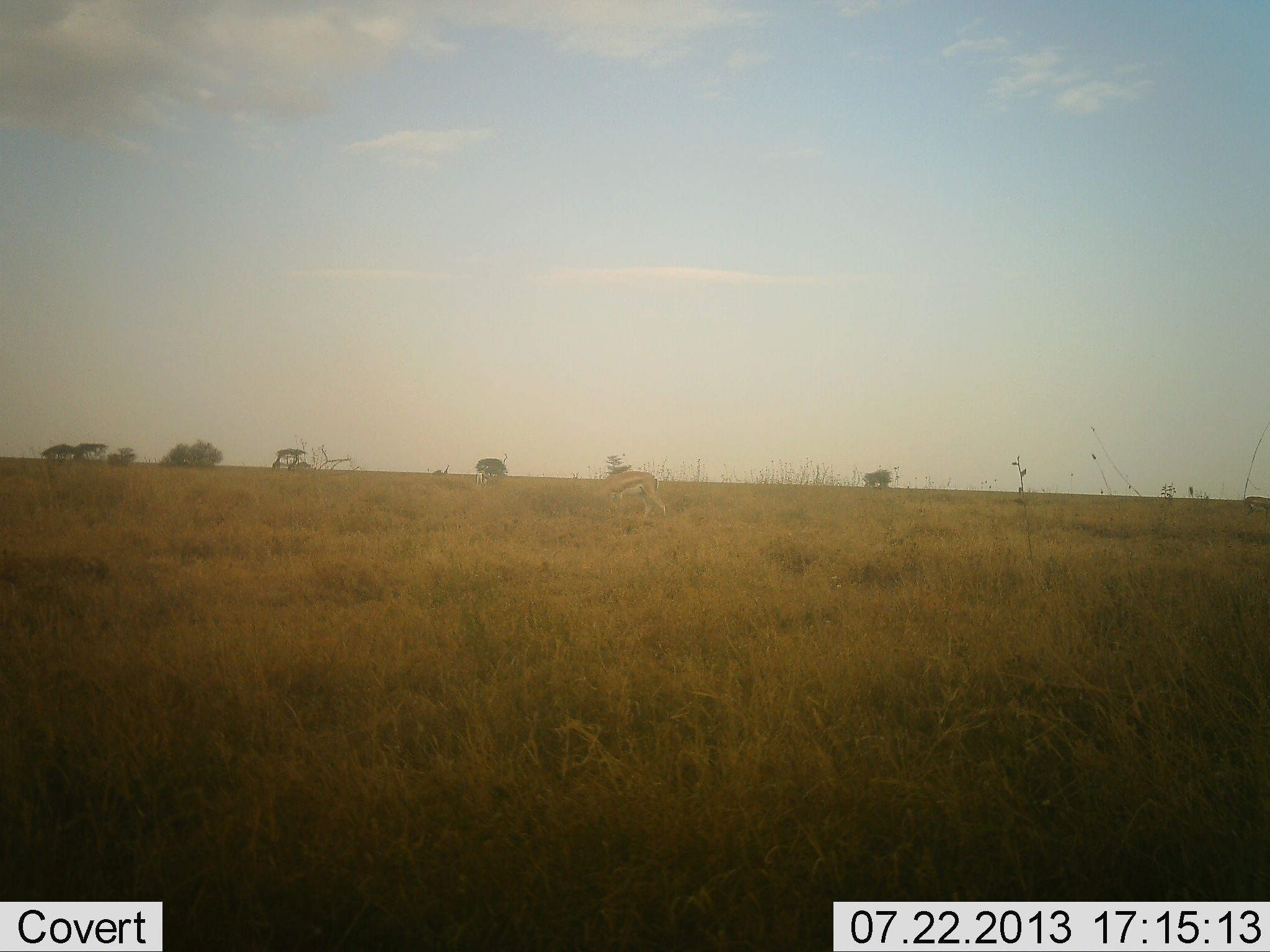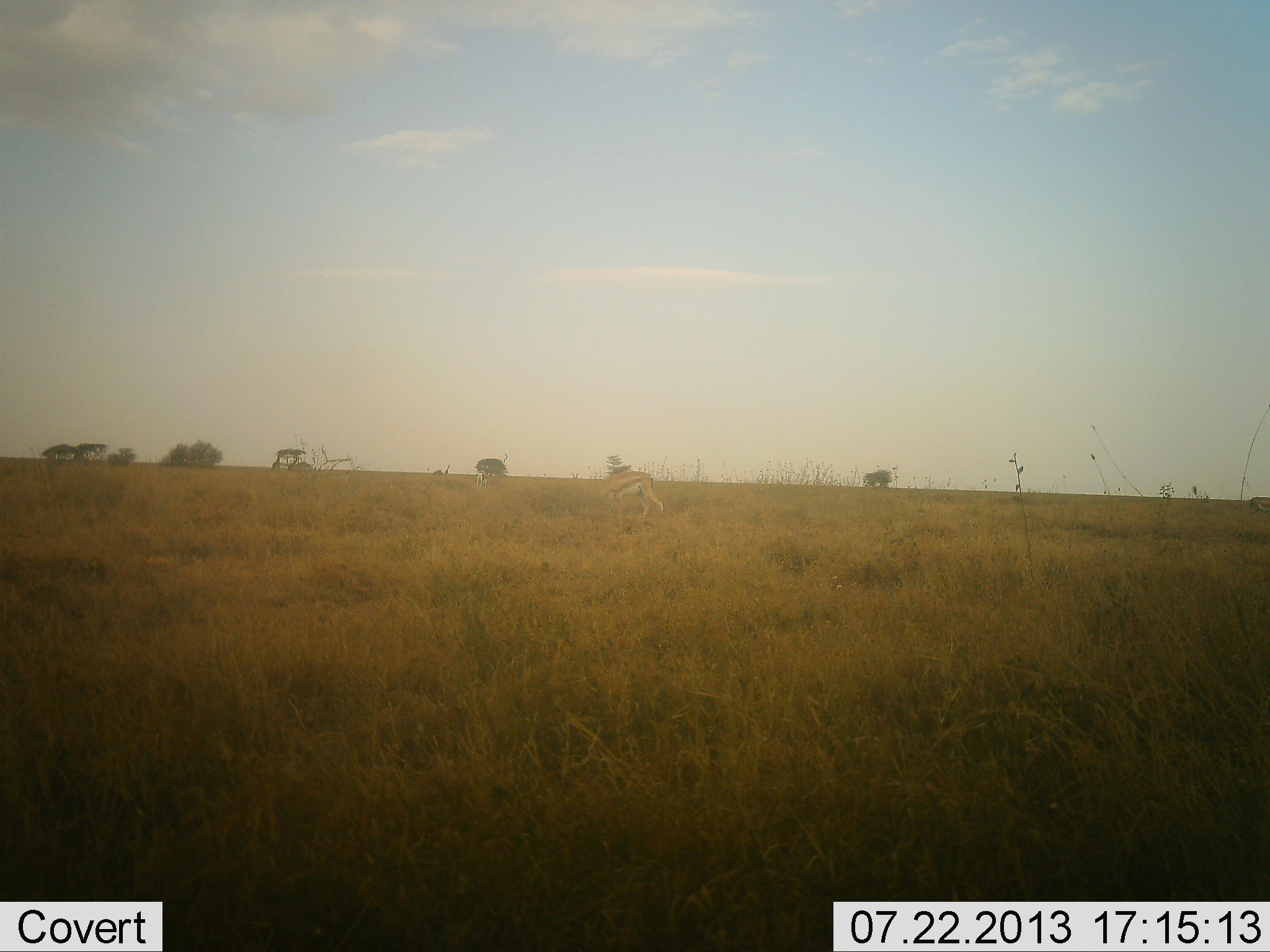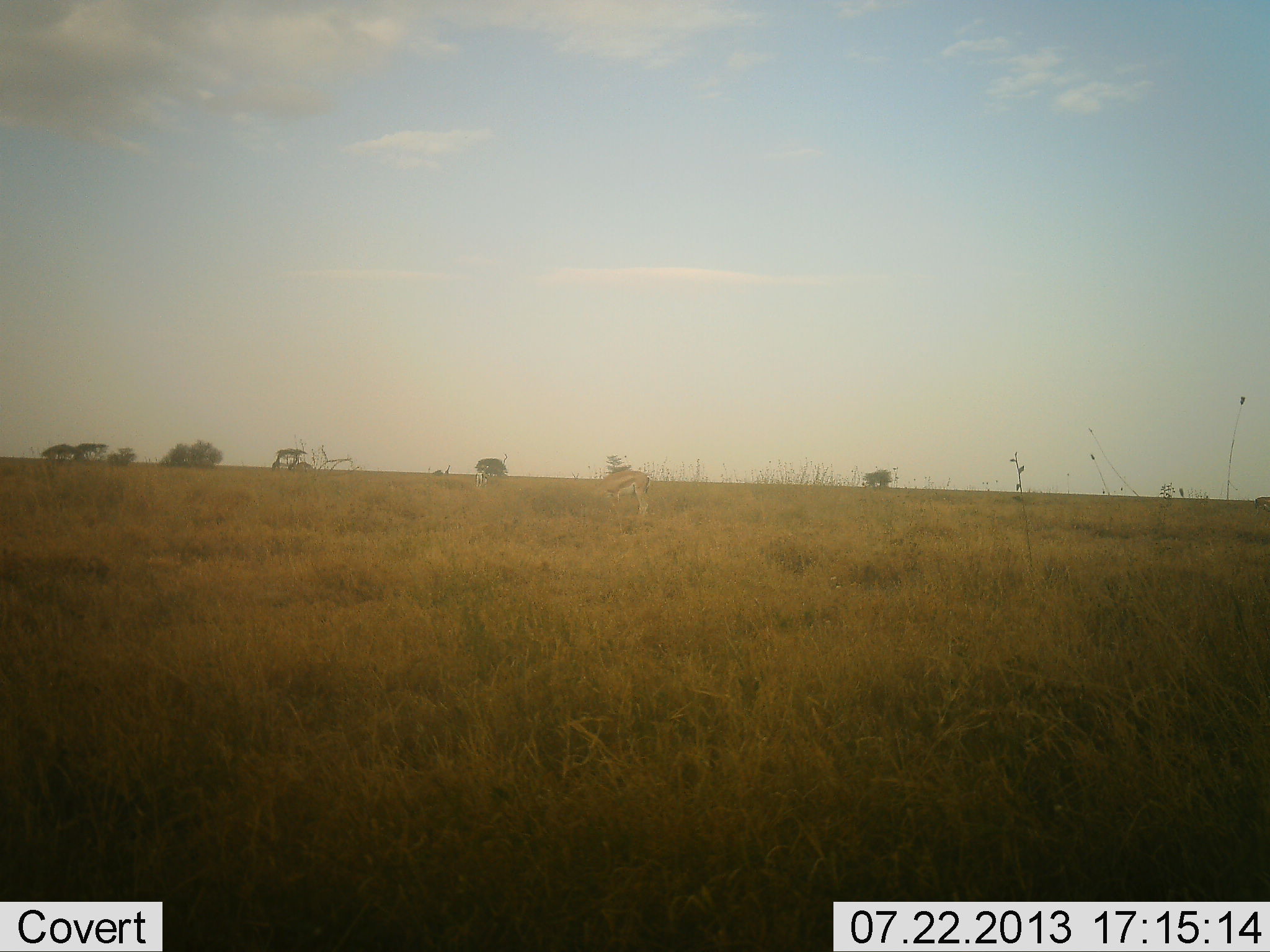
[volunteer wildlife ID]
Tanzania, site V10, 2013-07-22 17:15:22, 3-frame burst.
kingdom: Animalia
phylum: Chordata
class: Mammalia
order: Artiodactyla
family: Bovidae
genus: Eudorcas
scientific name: Eudorcas thomsonii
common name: thomson's gazelle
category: gazellethomsons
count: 1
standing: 36%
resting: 0%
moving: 14%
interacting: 0%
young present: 0%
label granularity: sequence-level